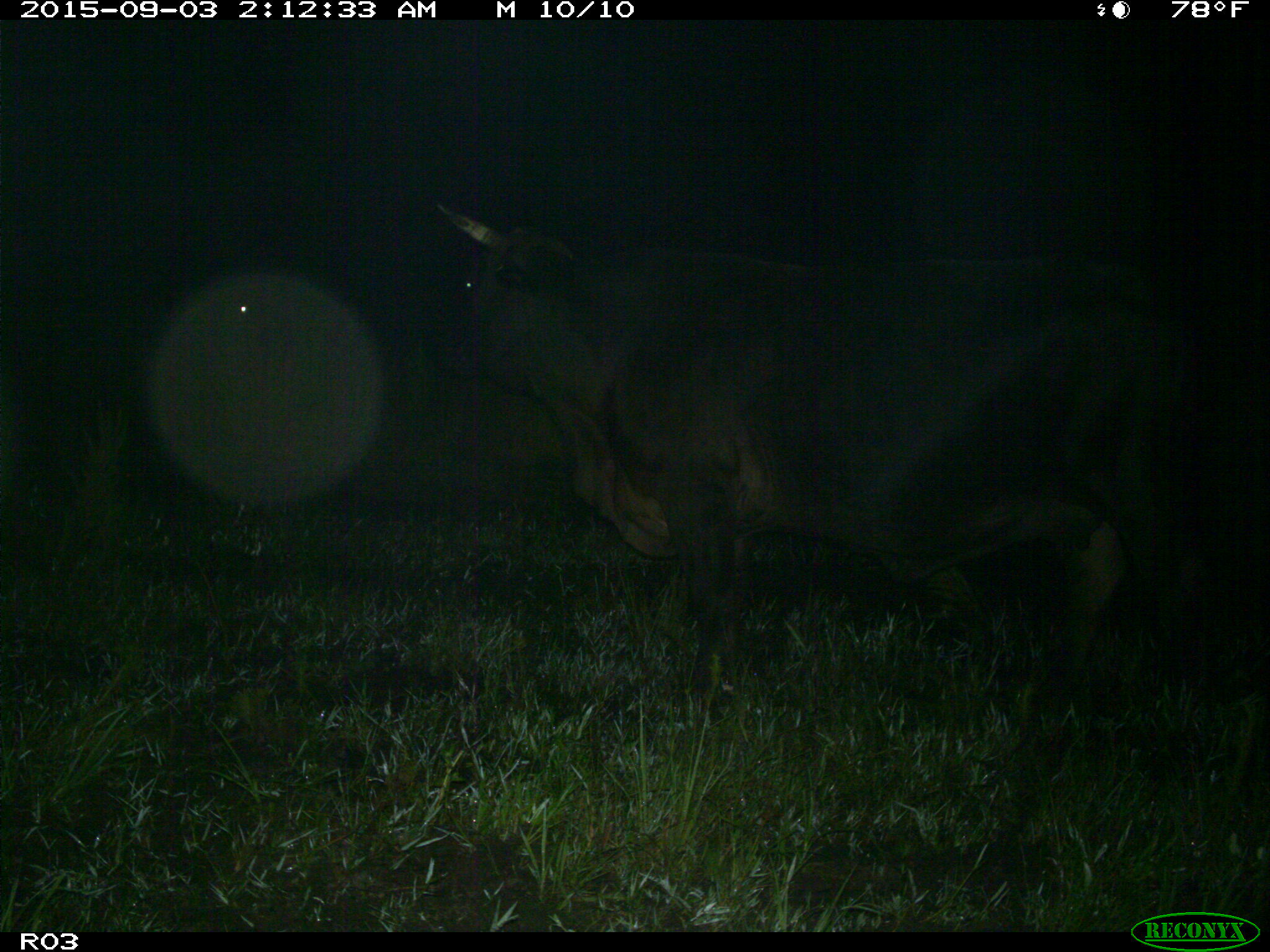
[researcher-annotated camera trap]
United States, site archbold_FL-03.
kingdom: Animalia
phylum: Chordata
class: Mammalia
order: Artiodactyla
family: Bovidae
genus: Bos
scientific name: Bos taurus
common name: domestic cow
Bos taurus (domestic cow).